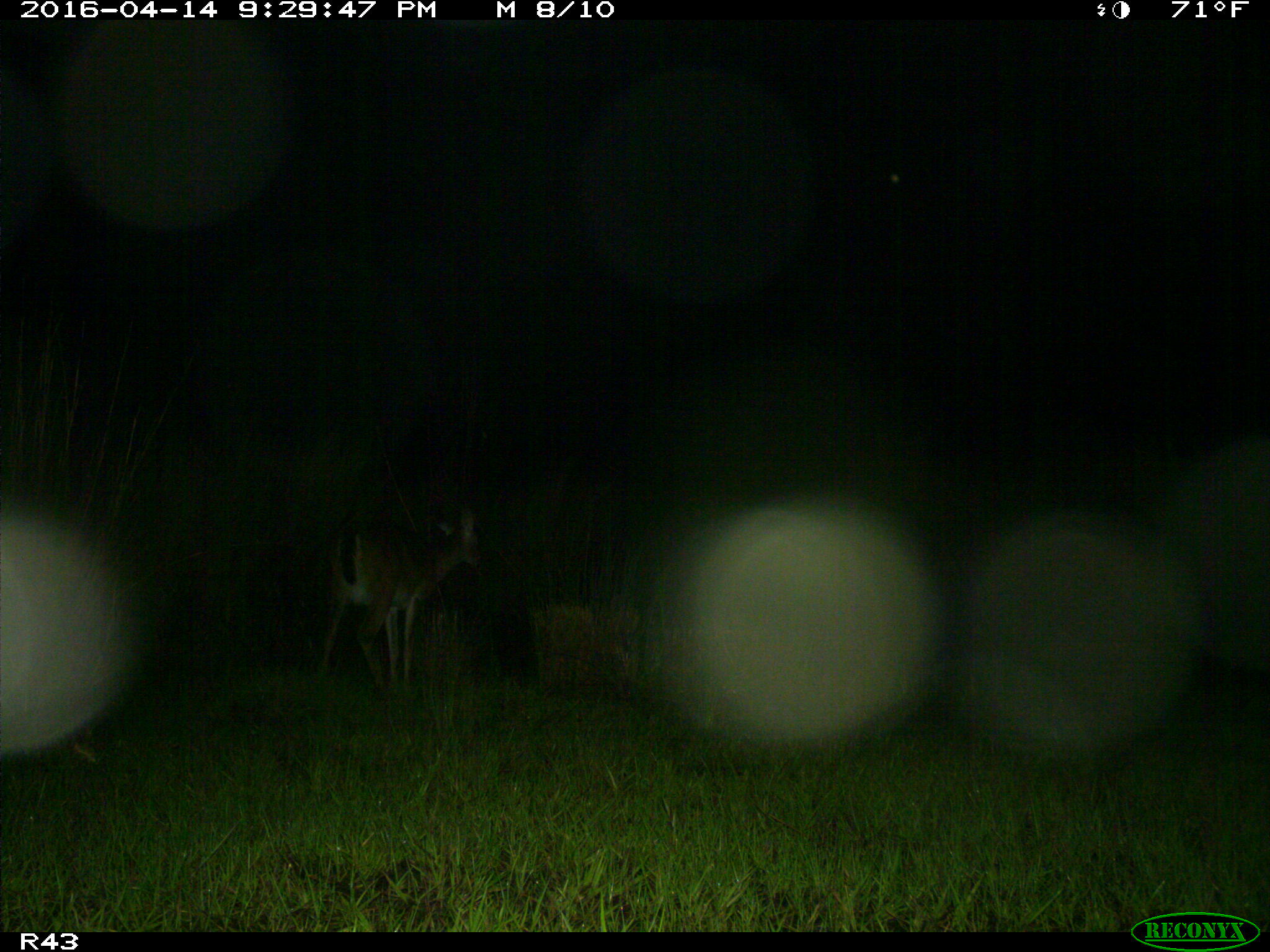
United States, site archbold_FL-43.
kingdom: Animalia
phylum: Chordata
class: Mammalia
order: Artiodactyla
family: Cervidae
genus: Odocoileus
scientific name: Odocoileus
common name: deer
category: unidentified deer